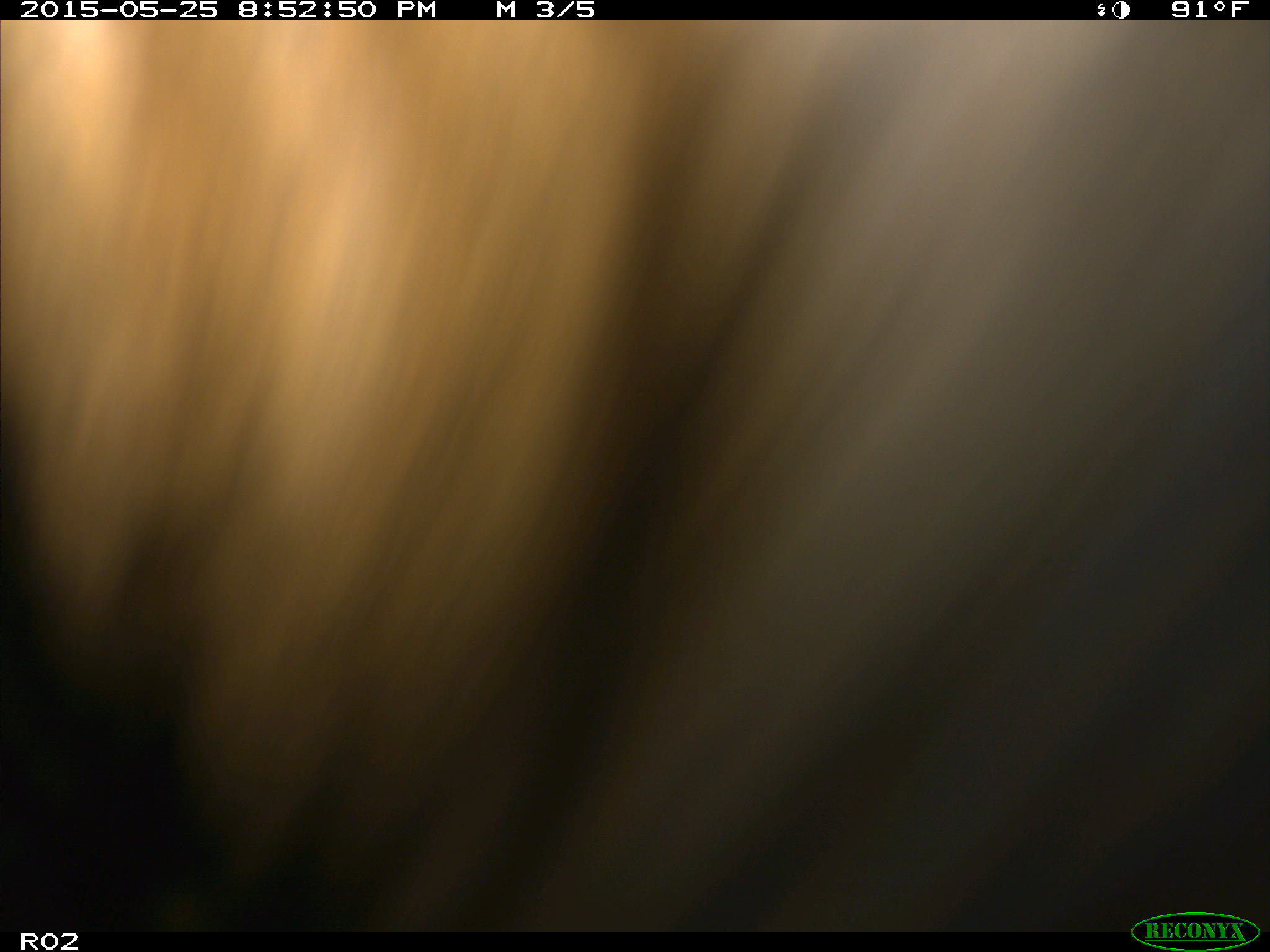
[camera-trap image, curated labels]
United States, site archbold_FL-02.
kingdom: Animalia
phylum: Chordata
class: Mammalia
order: Artiodactyla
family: Bovidae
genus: Bos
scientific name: Bos taurus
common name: domestic cow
Bos taurus (domestic cow).